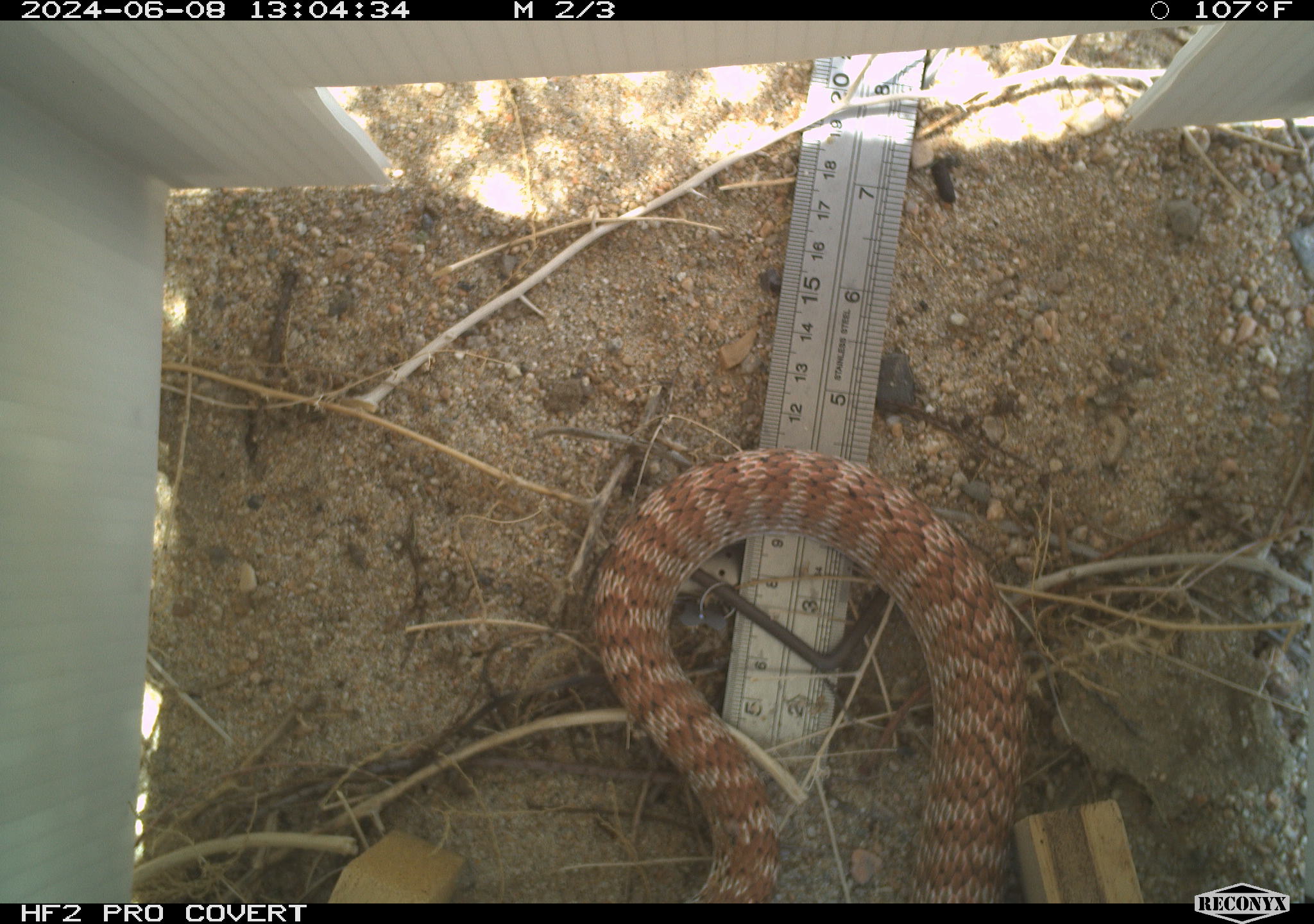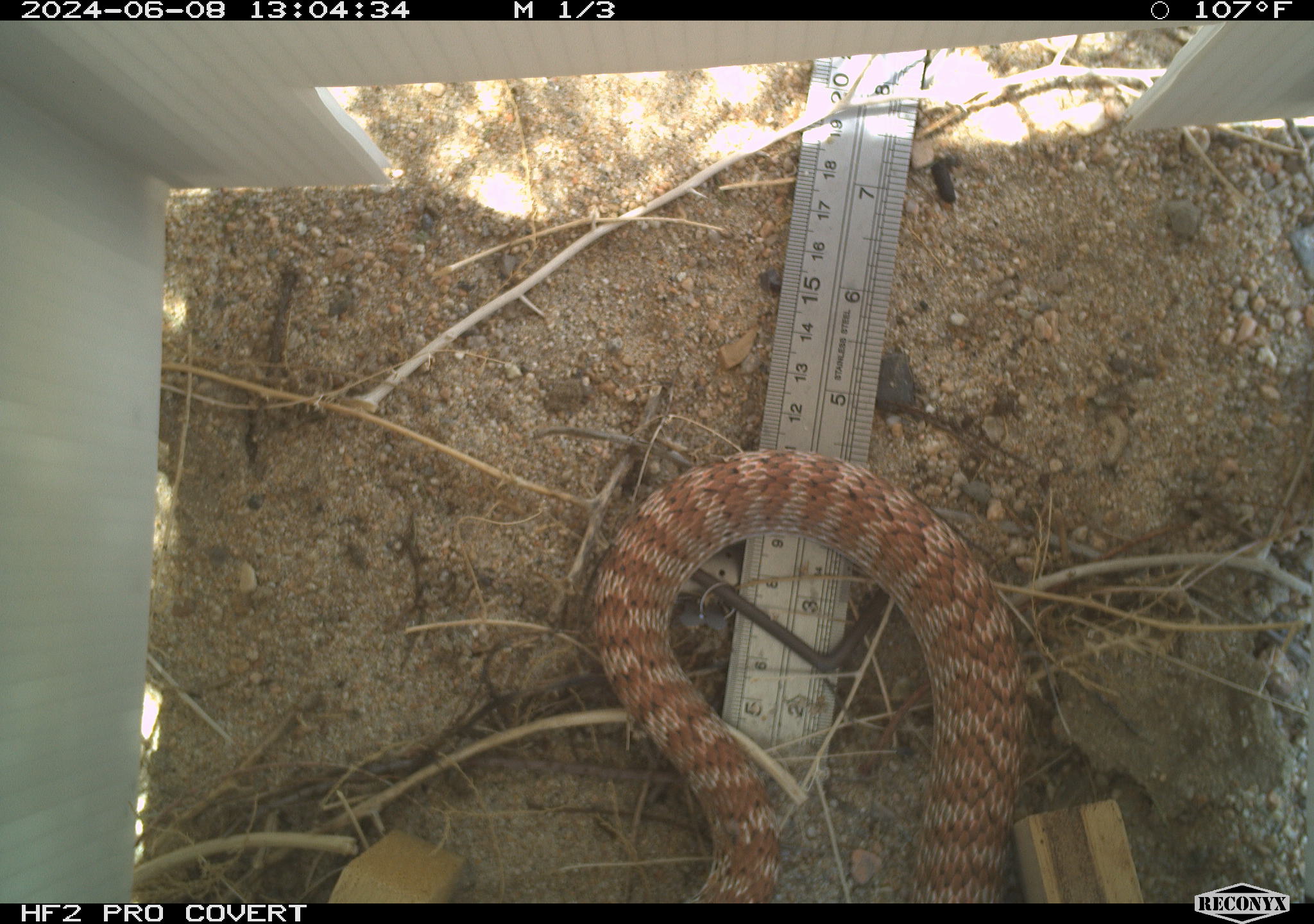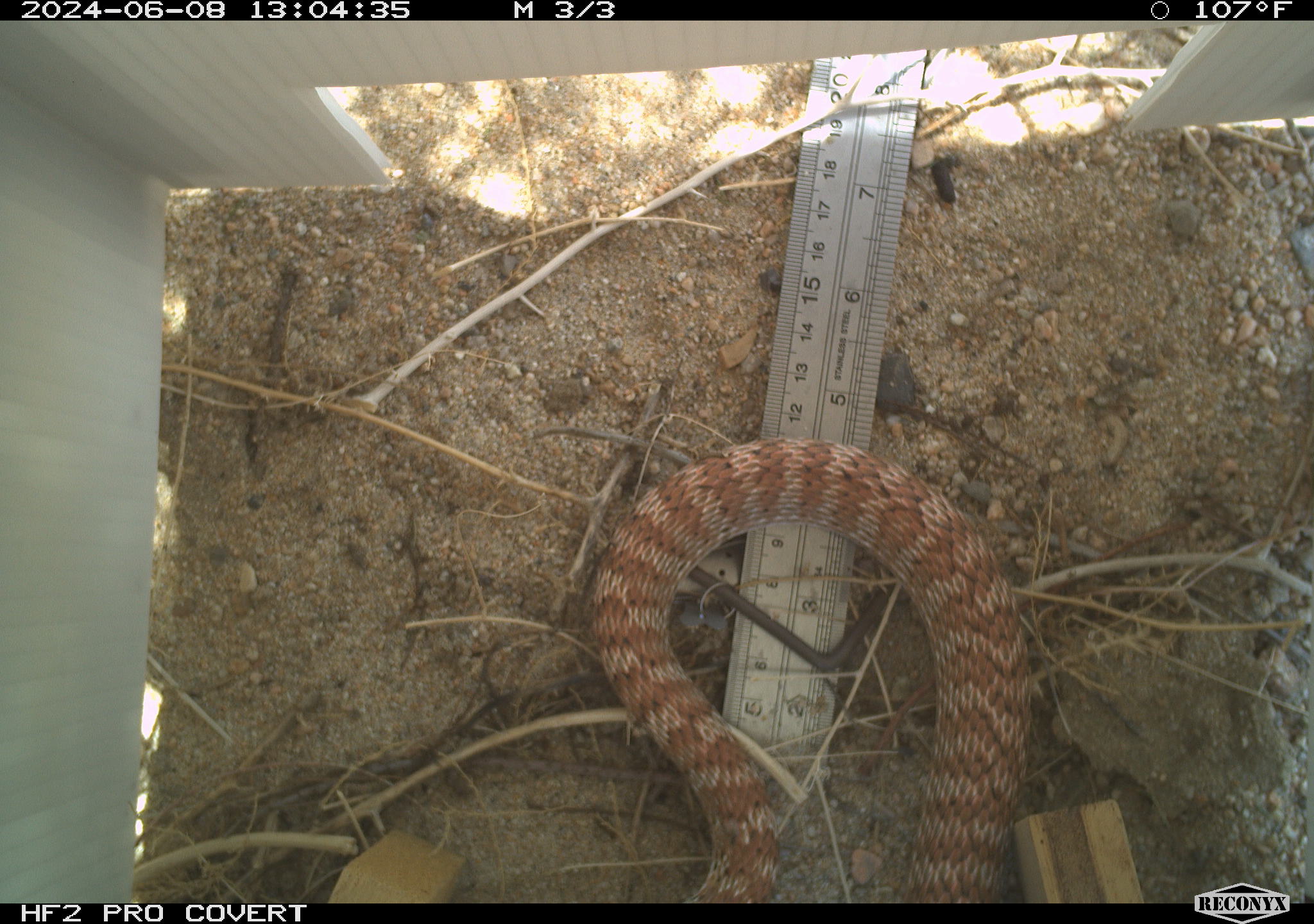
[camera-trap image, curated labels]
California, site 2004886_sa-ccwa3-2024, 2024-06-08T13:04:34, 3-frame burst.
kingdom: Animalia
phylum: Chordata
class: Reptilia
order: Squamata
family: Colubridae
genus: Masticophis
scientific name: Masticophis flagellum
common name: coachwhip